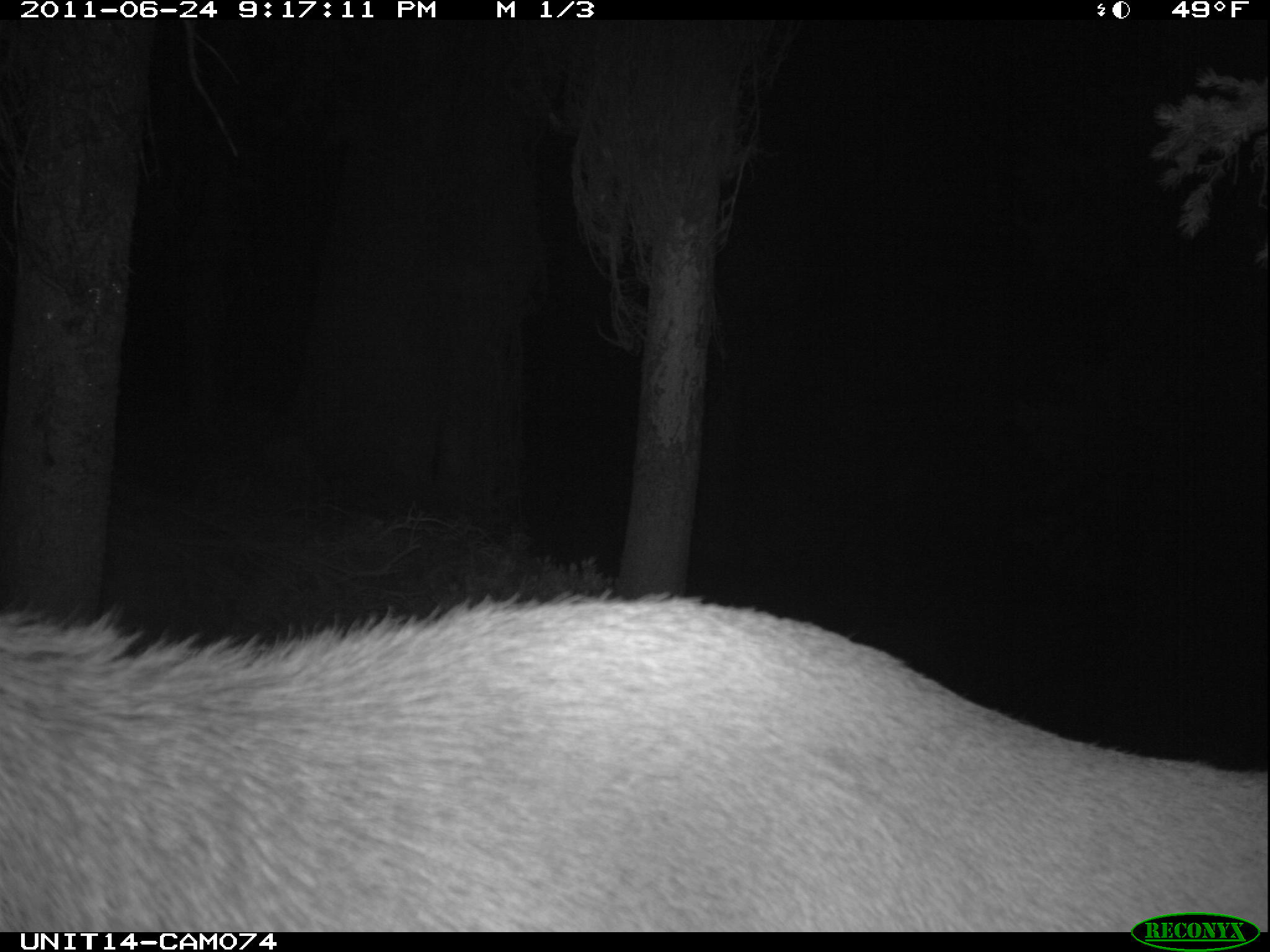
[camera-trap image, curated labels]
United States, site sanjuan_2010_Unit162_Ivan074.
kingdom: Animalia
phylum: Chordata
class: Mammalia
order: Artiodactyla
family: Cervidae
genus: Cervus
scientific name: Cervus elaphus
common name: red deer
Cervus elaphus (red deer).